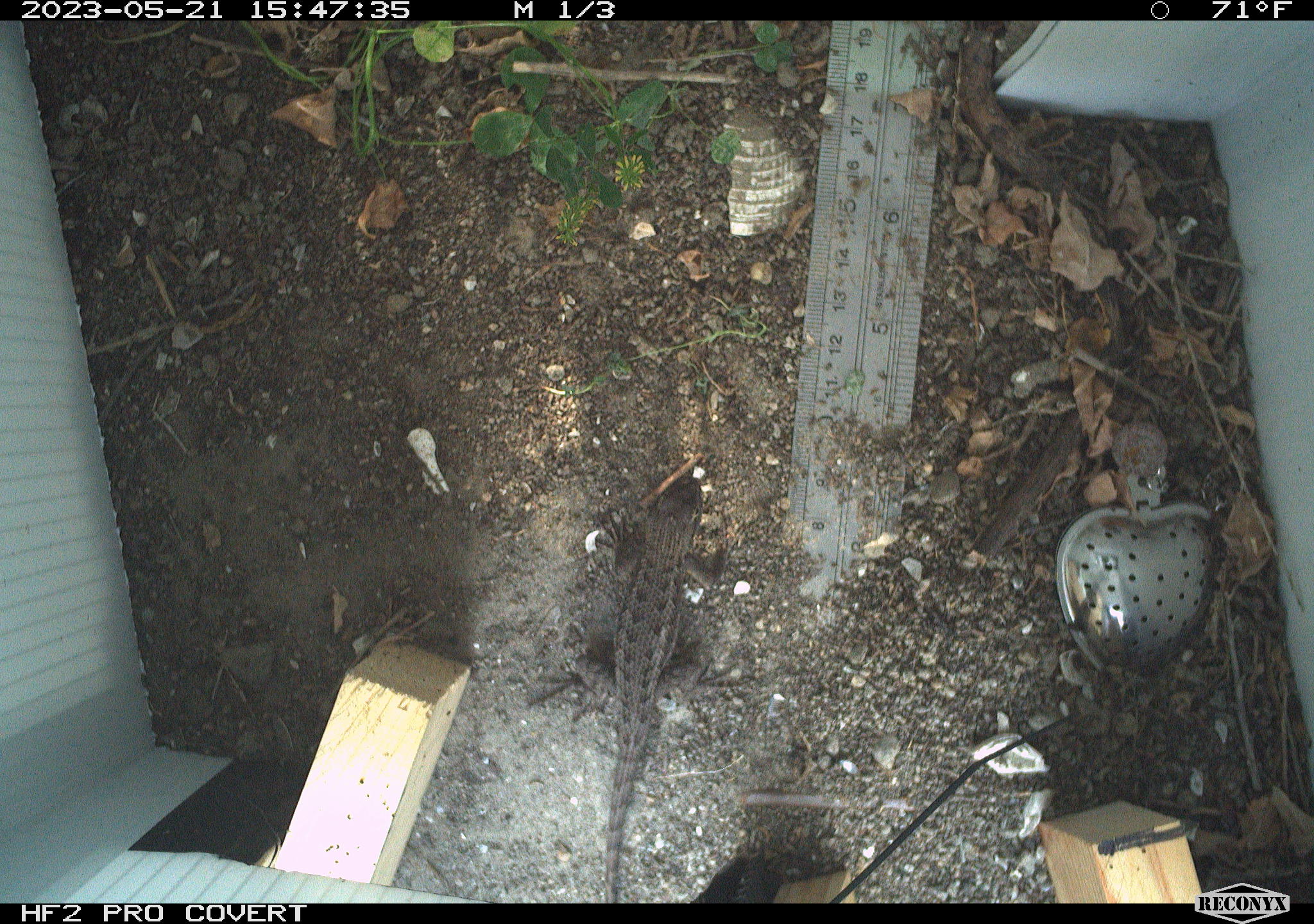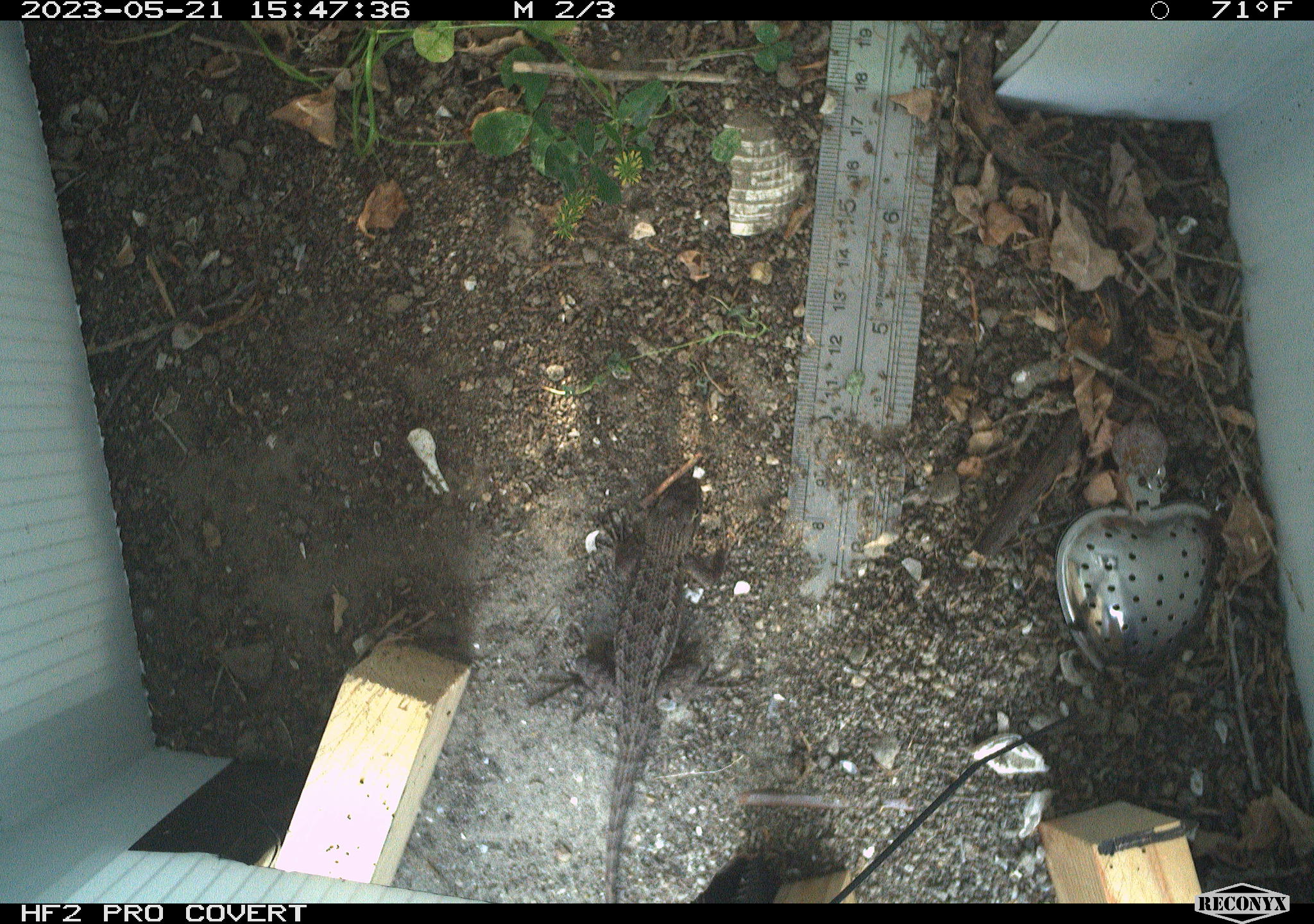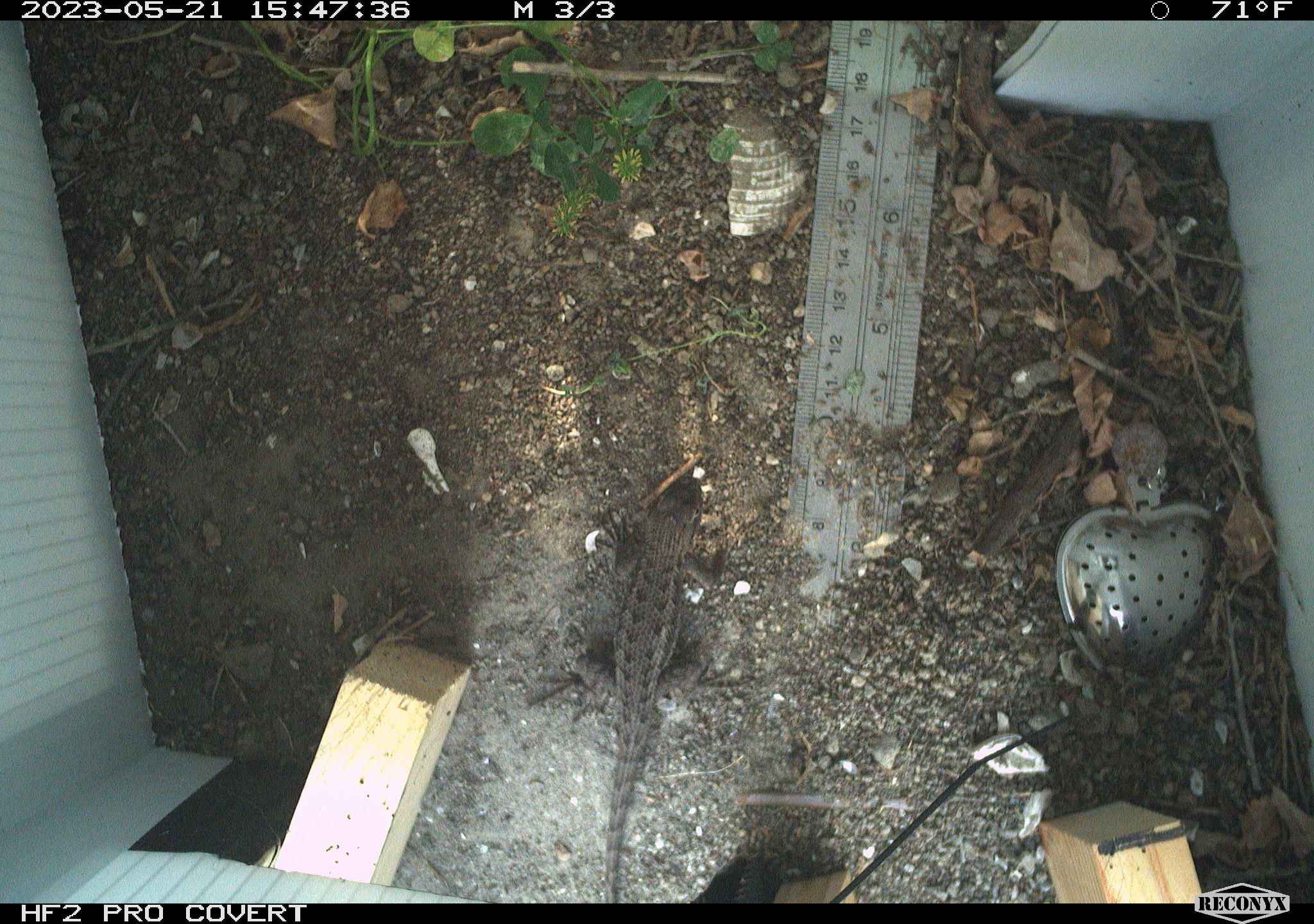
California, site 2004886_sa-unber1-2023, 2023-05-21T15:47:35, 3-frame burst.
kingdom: Animalia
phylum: Chordata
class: Reptilia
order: Squamata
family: Phrynosomatidae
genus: Sceloporus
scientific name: Sceloporus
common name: spiny lizards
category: sceloporus species